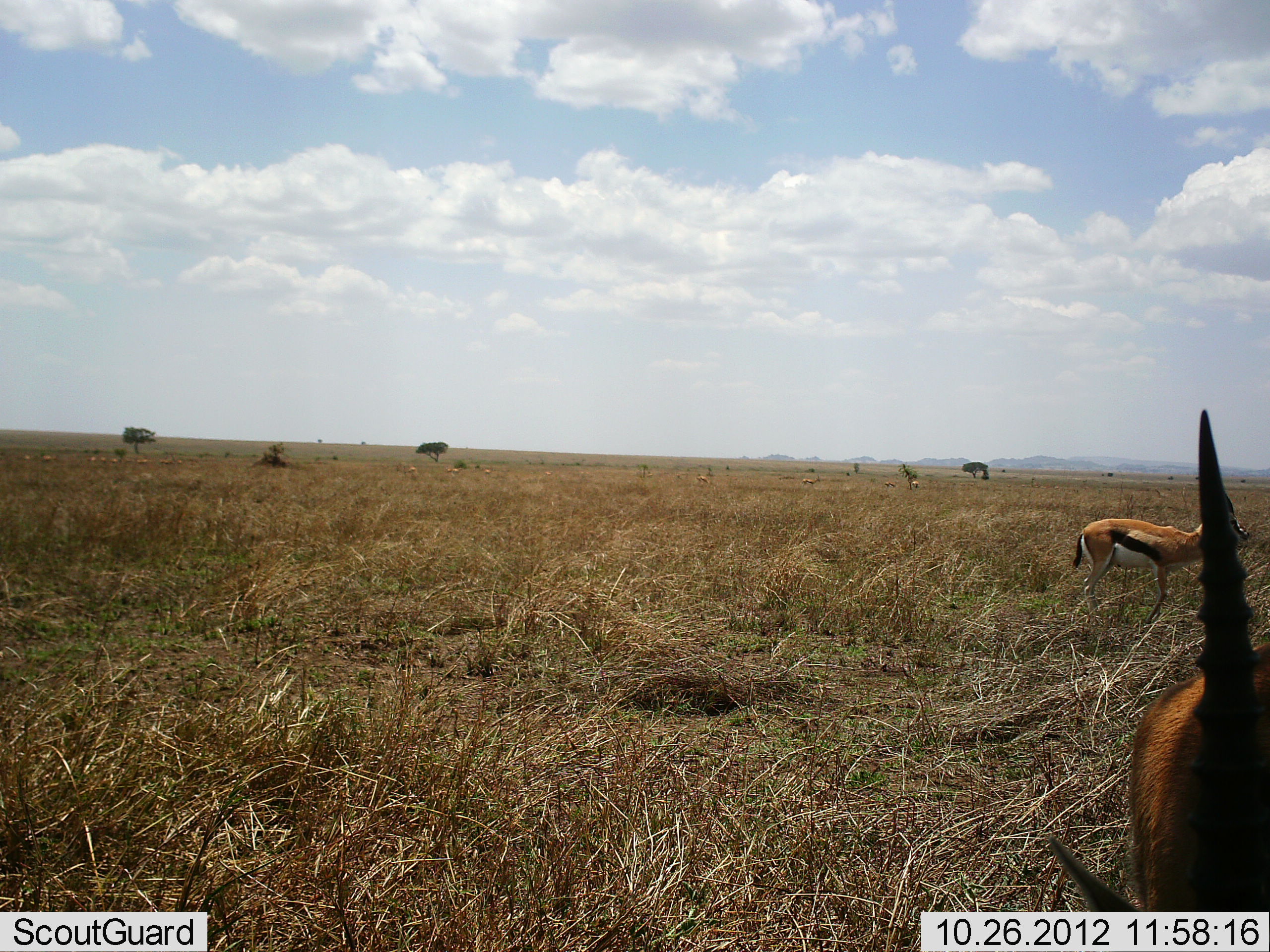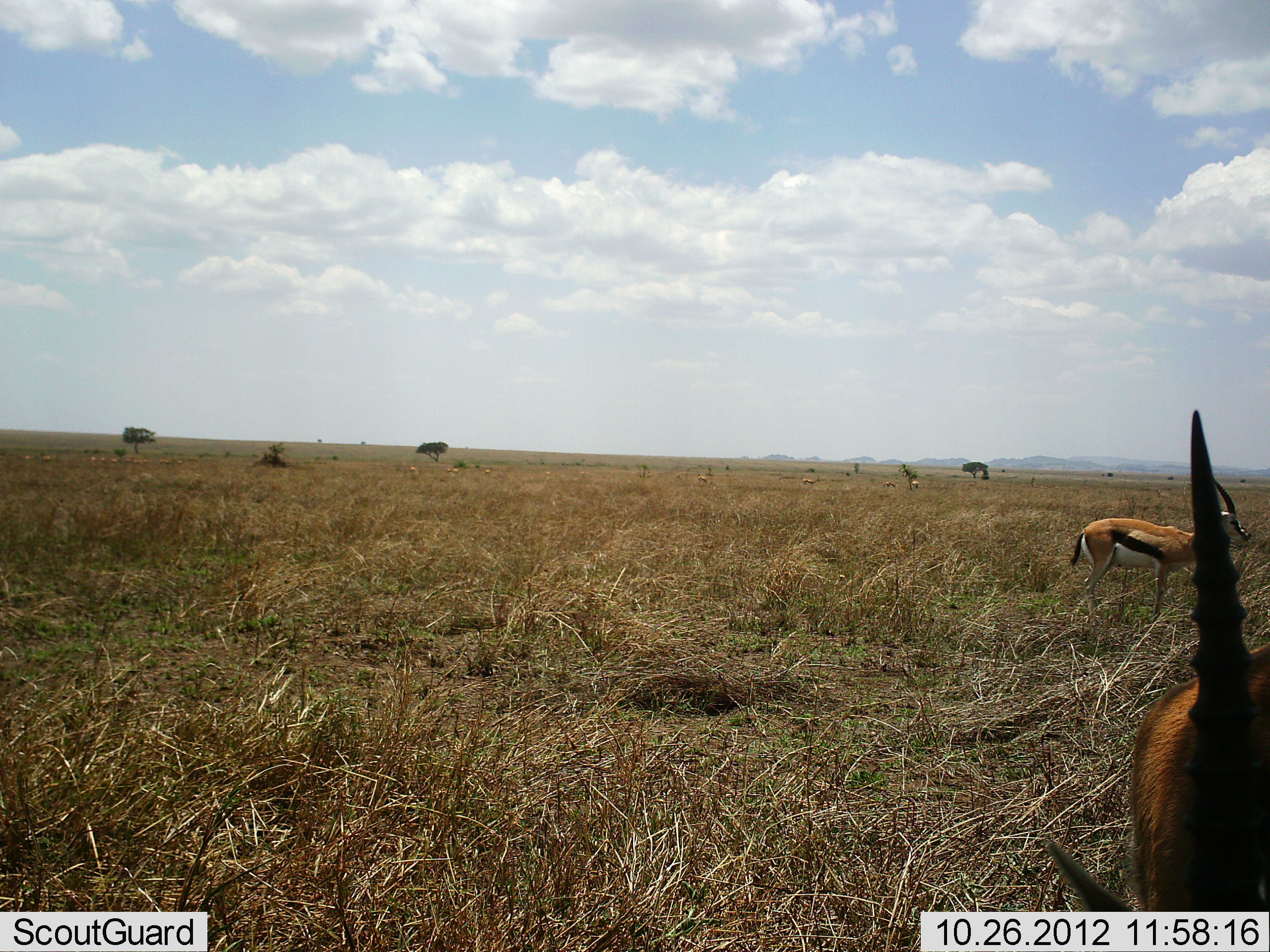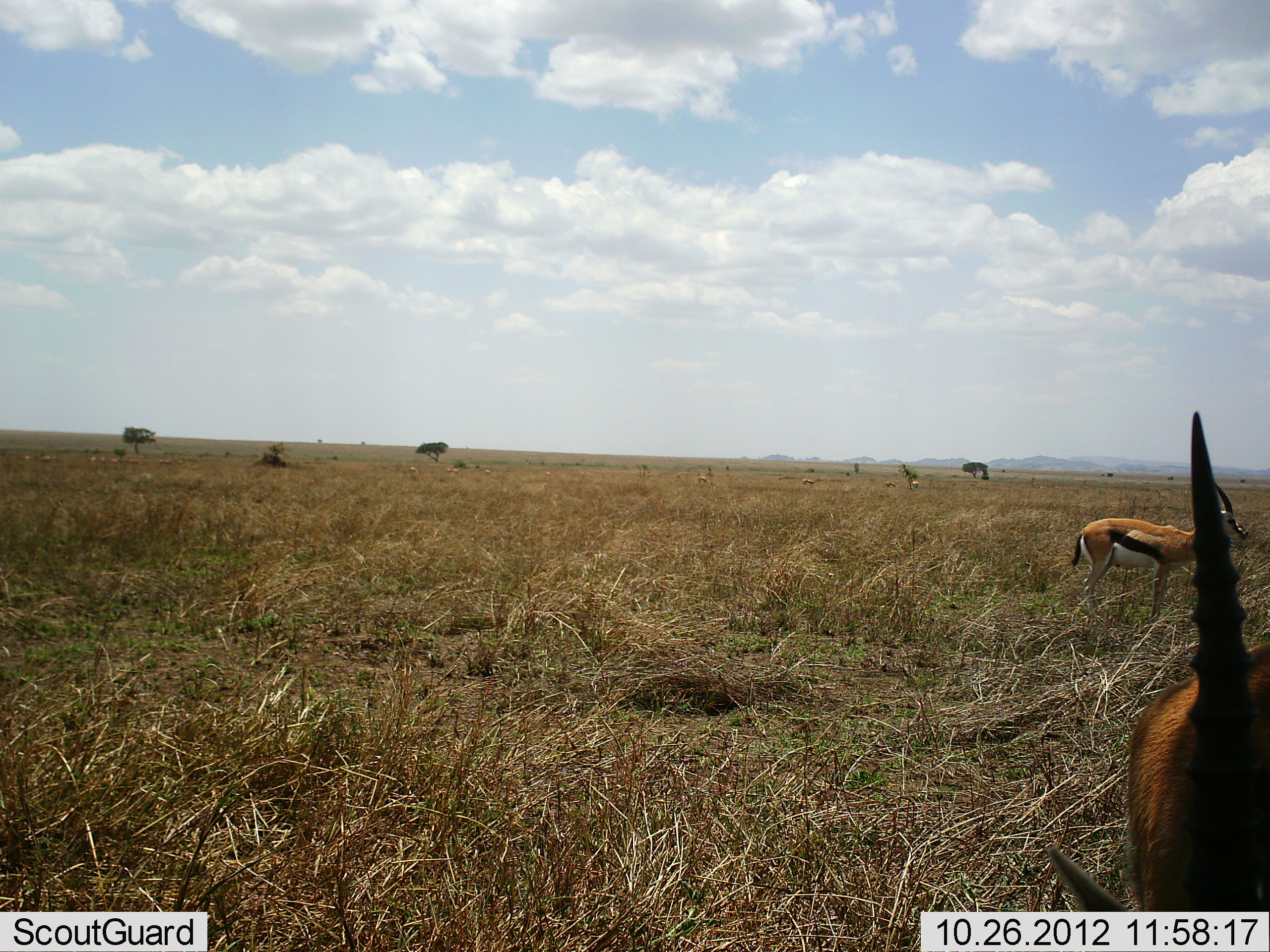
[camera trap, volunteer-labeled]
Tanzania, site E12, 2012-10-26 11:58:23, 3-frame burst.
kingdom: Animalia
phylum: Chordata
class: Mammalia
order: Artiodactyla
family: Bovidae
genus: Eudorcas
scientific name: Eudorcas thomsonii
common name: thomson's gazelle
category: gazellethomsons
Gazellethomsons (thomson's gazelle) (Eudorcas thomsonii), count 2. Behavior (volunteer vote fractions): standing 80%, resting 0%, moving 0%, interacting 0%. Young present (vote fraction): 0%. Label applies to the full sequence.